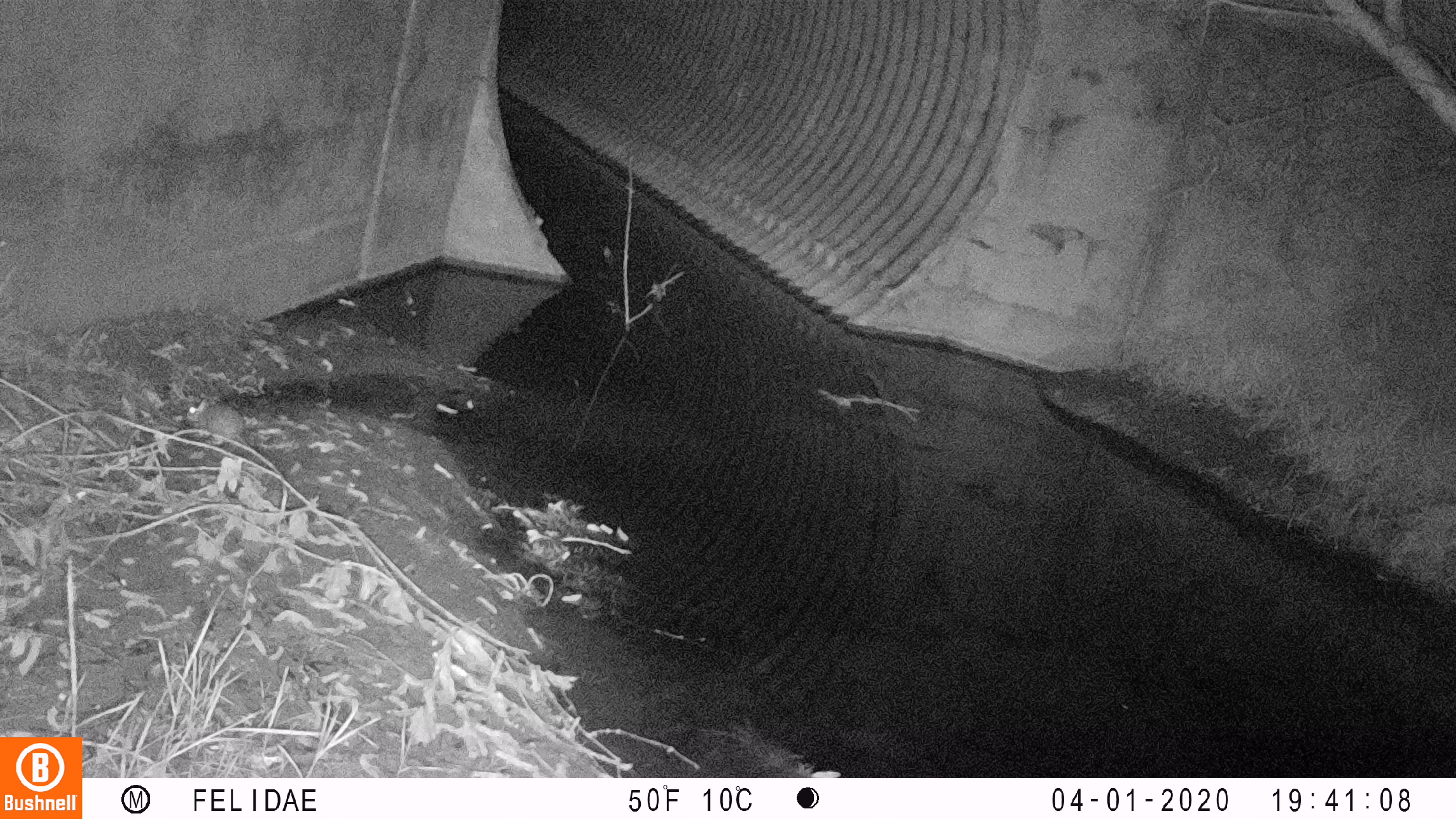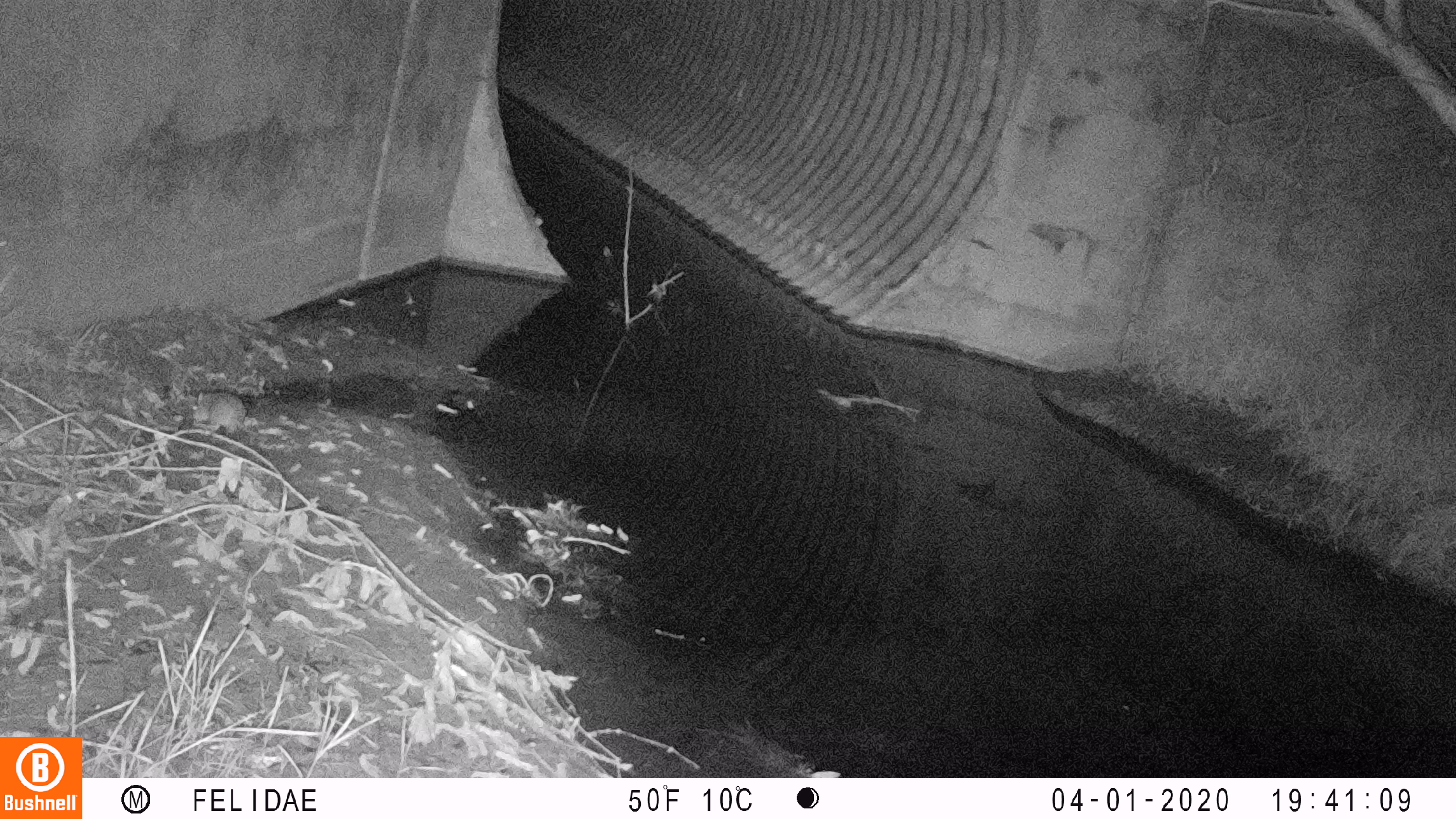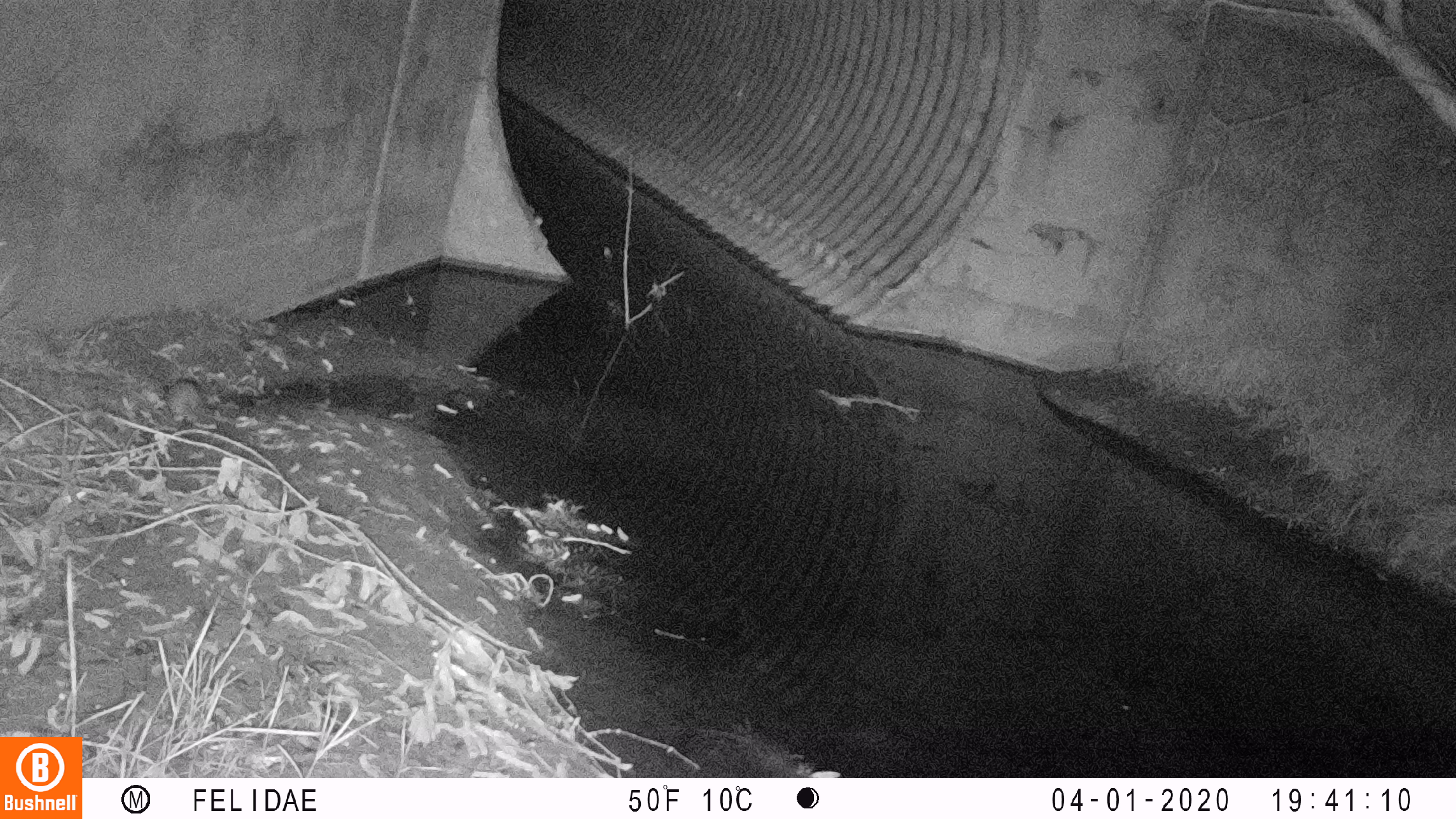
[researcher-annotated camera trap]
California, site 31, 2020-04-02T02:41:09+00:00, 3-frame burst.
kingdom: Animalia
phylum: Chordata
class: Mammalia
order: Rodentia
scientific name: Rodentia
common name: mouse or rat